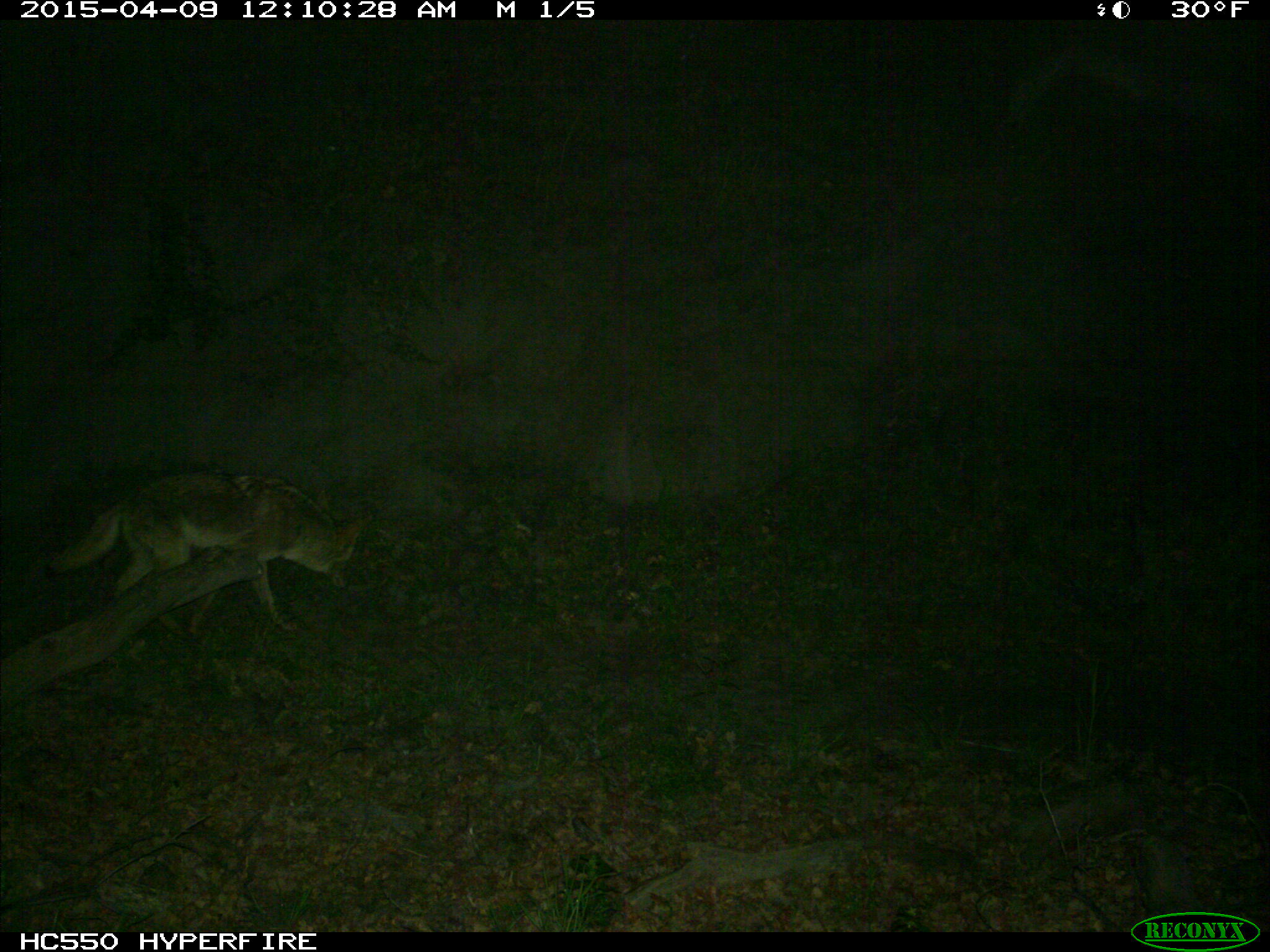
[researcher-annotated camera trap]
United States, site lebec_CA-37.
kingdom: Animalia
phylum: Chordata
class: Mammalia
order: Carnivora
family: Canidae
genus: Canis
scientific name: Canis latrans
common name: coyote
Canis latrans (coyote).